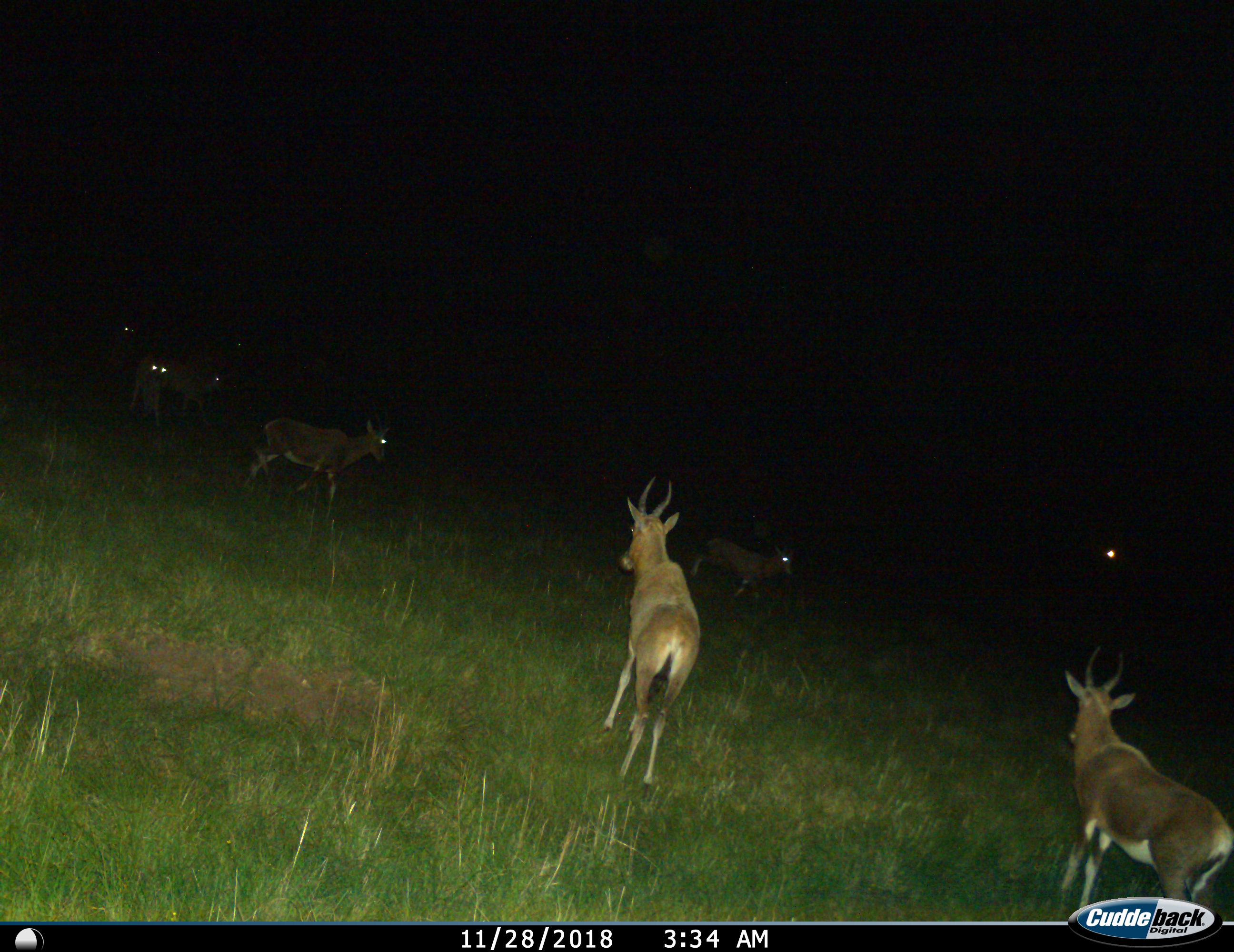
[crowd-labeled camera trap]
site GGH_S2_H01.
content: unidentified animal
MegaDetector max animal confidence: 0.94